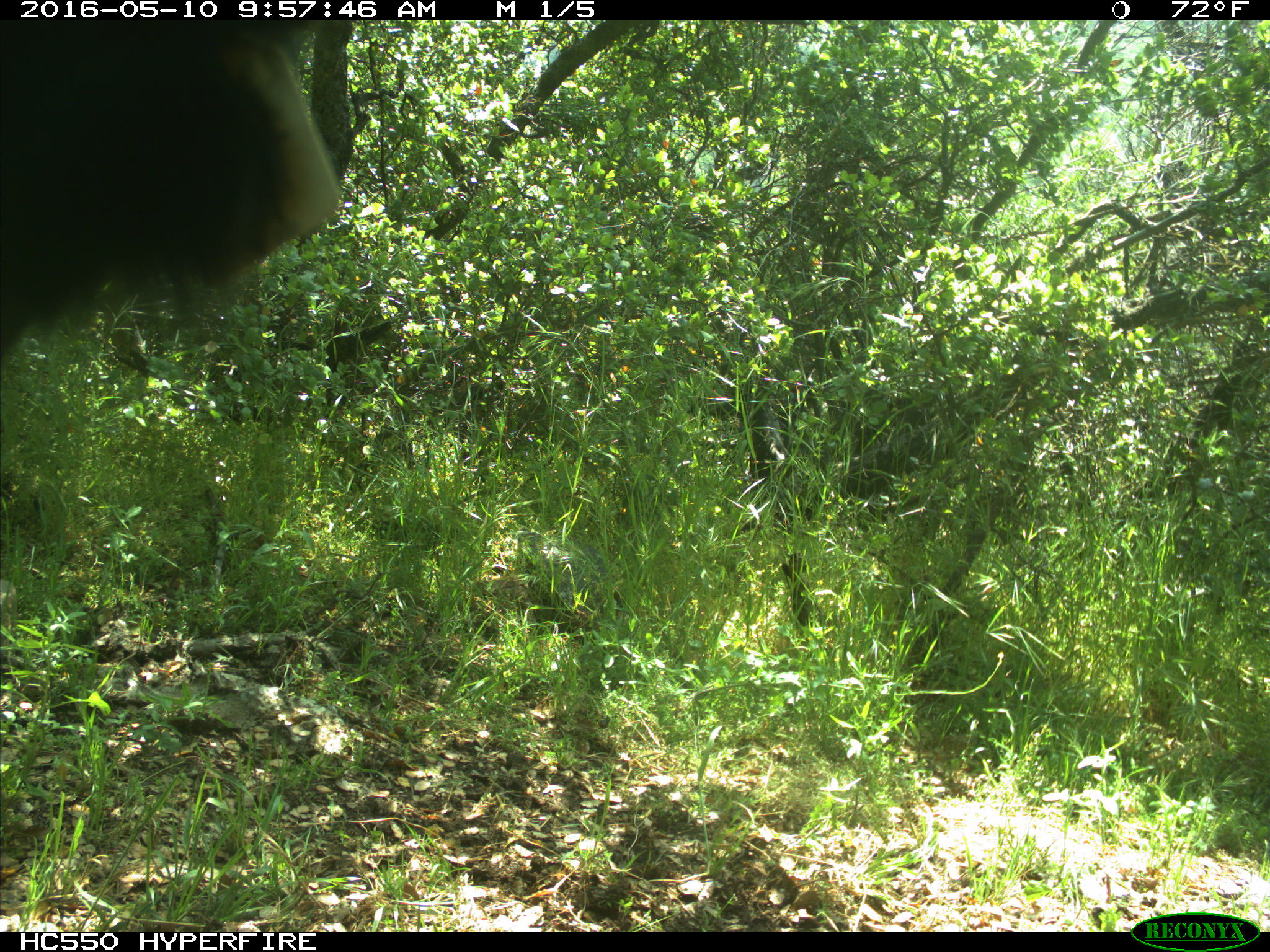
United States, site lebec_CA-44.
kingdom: Animalia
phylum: Chordata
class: Mammalia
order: Artiodactyla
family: Bovidae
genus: Bos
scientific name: Bos taurus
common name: domestic cow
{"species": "Bos taurus (domestic cow)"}